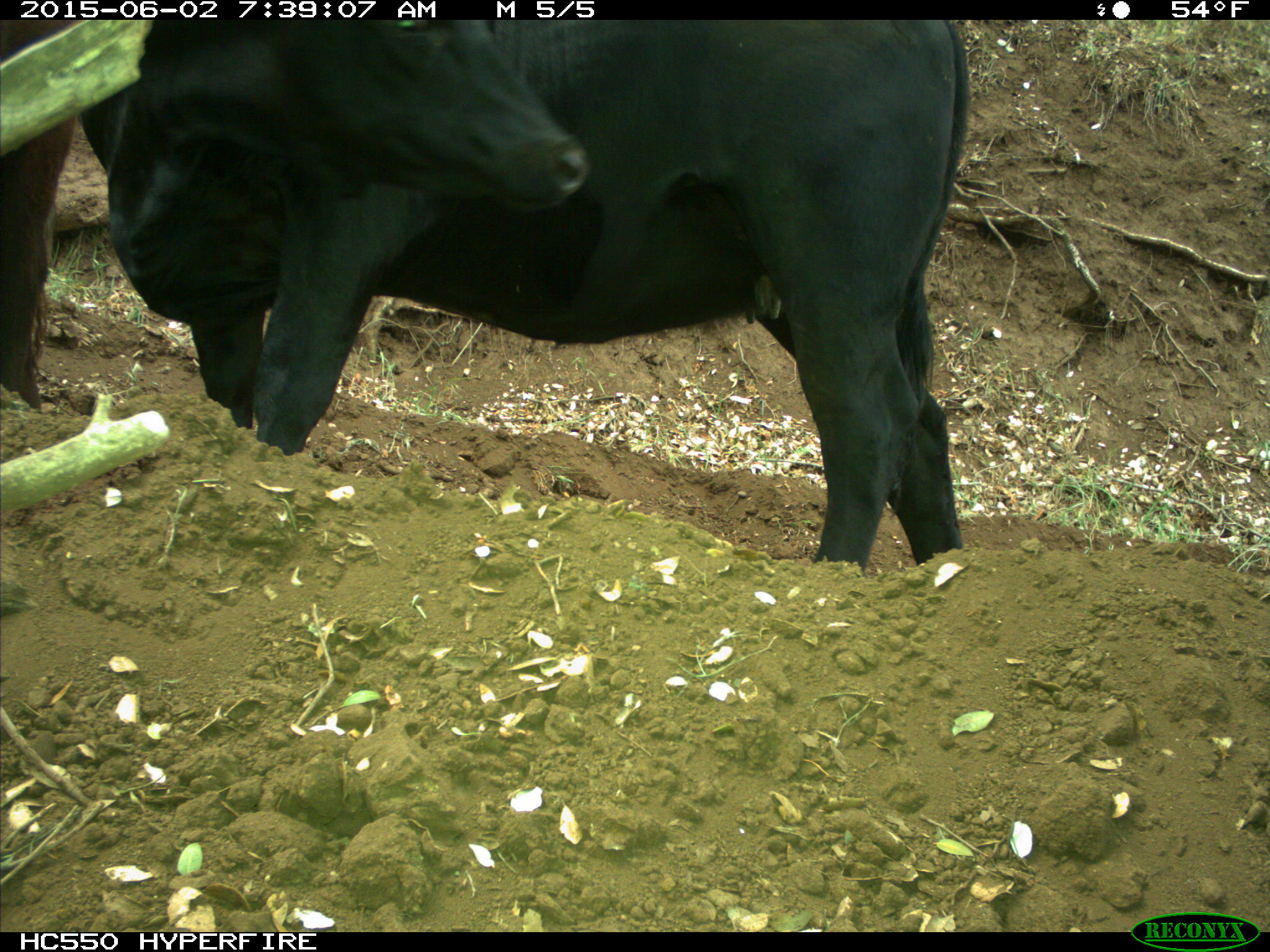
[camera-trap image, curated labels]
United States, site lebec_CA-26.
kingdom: Animalia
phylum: Chordata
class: Mammalia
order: Artiodactyla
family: Bovidae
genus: Bos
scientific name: Bos taurus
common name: domestic cow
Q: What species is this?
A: Bos taurus (domestic cow).